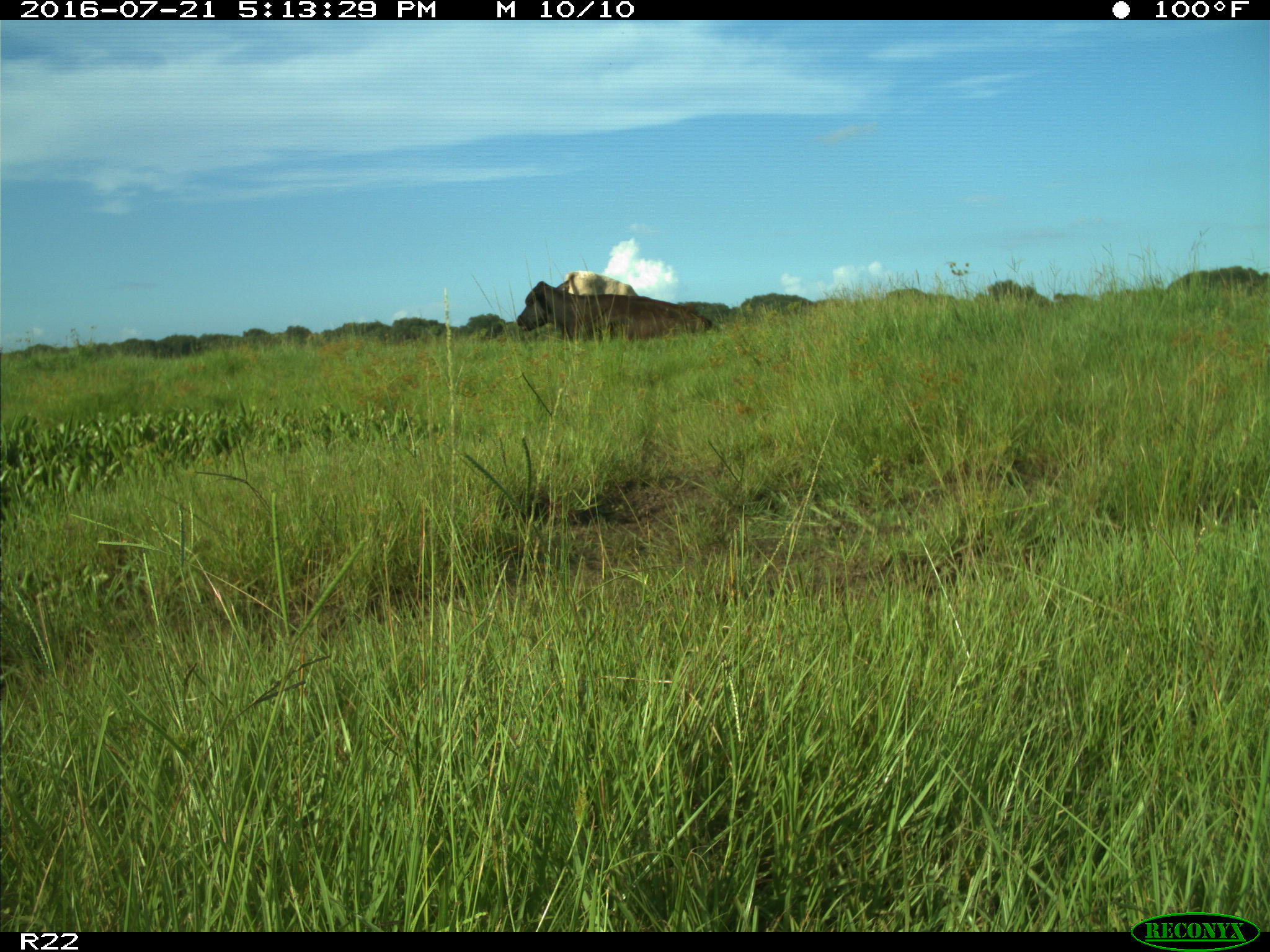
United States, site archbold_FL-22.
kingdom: Animalia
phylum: Chordata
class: Mammalia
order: Artiodactyla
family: Bovidae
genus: Bos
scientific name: Bos taurus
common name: domestic cow